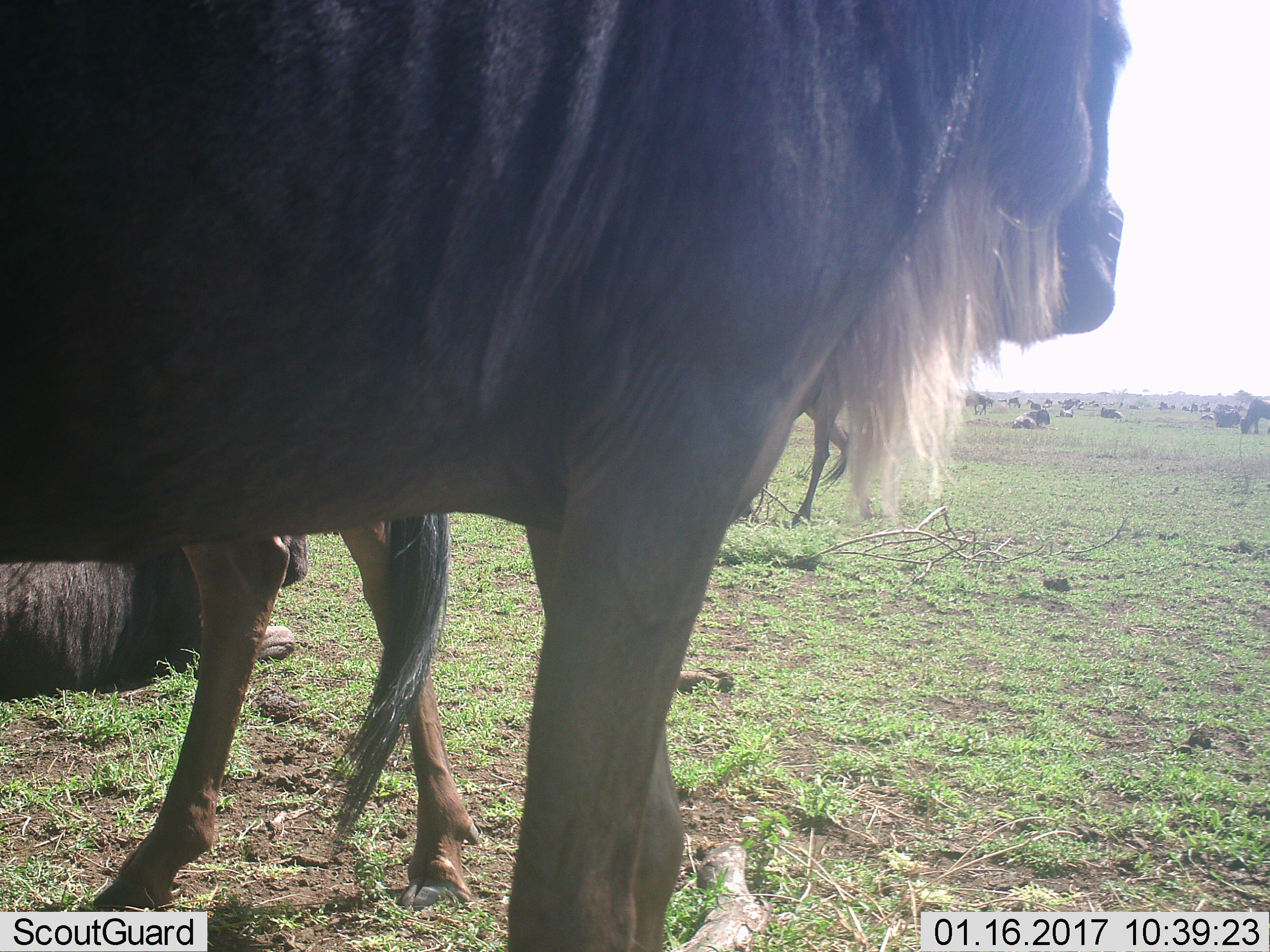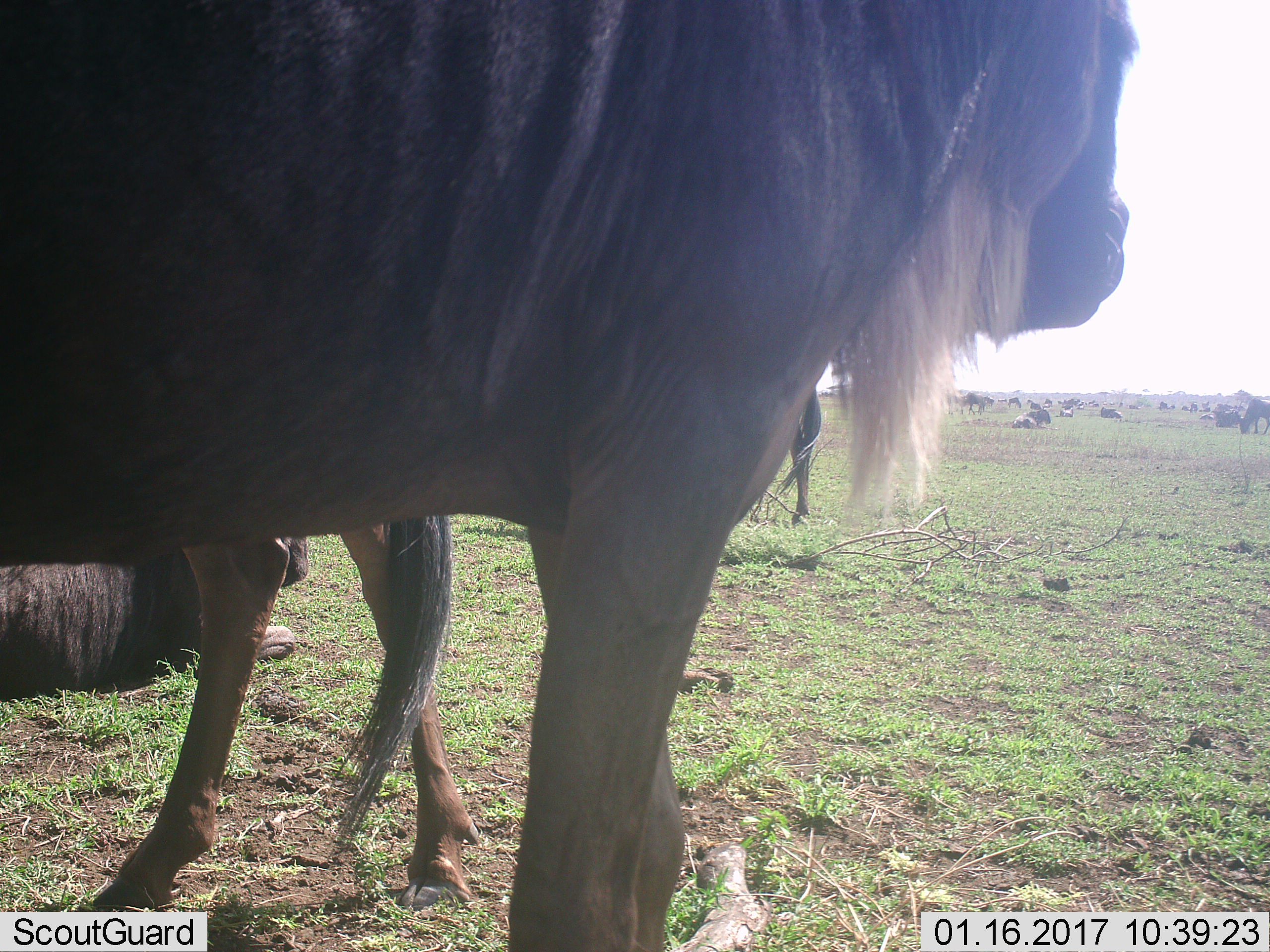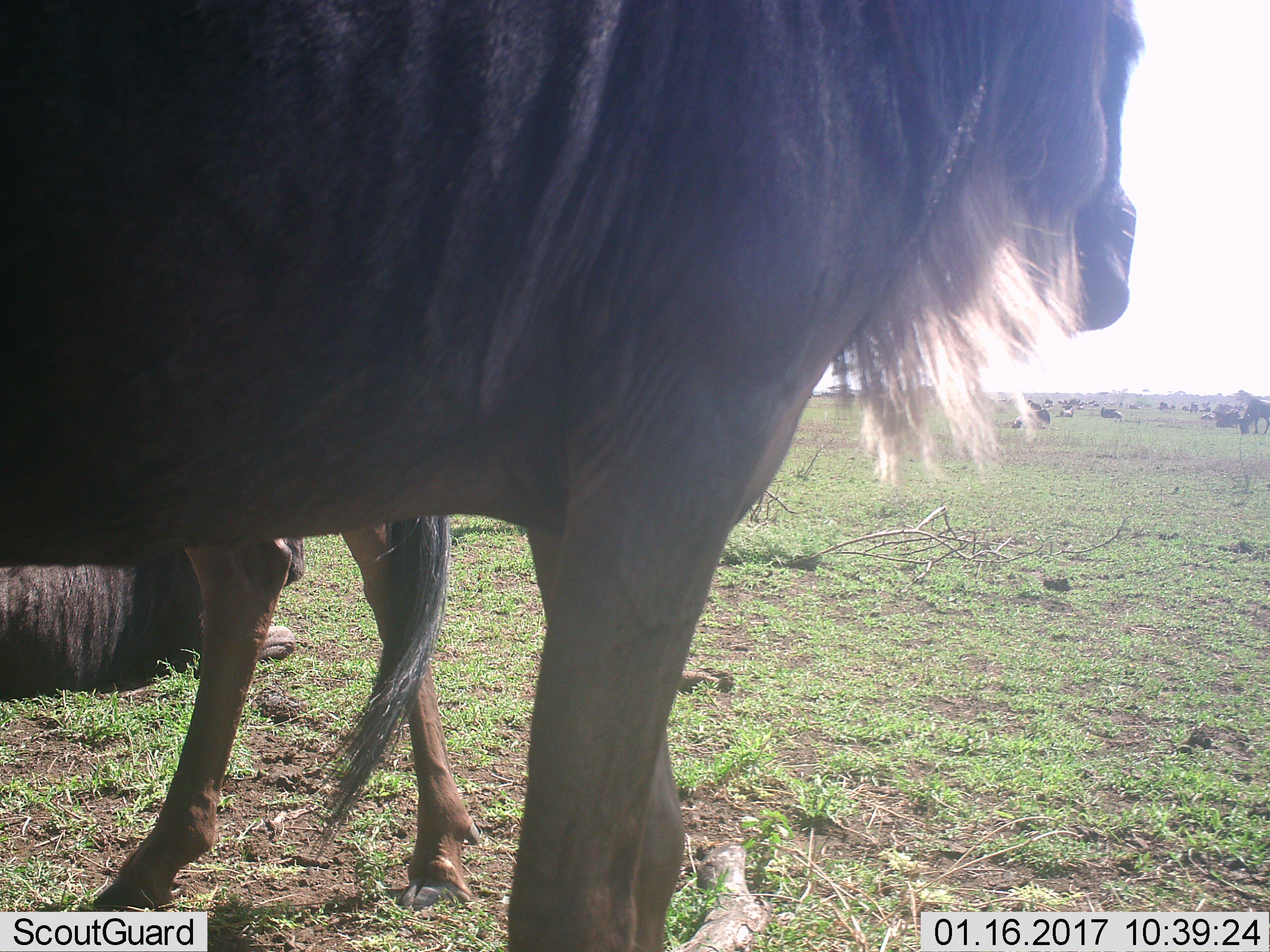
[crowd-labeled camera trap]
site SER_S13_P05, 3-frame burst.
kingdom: Animalia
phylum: Chordata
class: Mammalia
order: Artiodactyla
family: Bovidae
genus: Connochaetes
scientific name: Connochaetes taurinus taurinus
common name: blue wildebeest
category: wildebeestblue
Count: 10.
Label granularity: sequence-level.